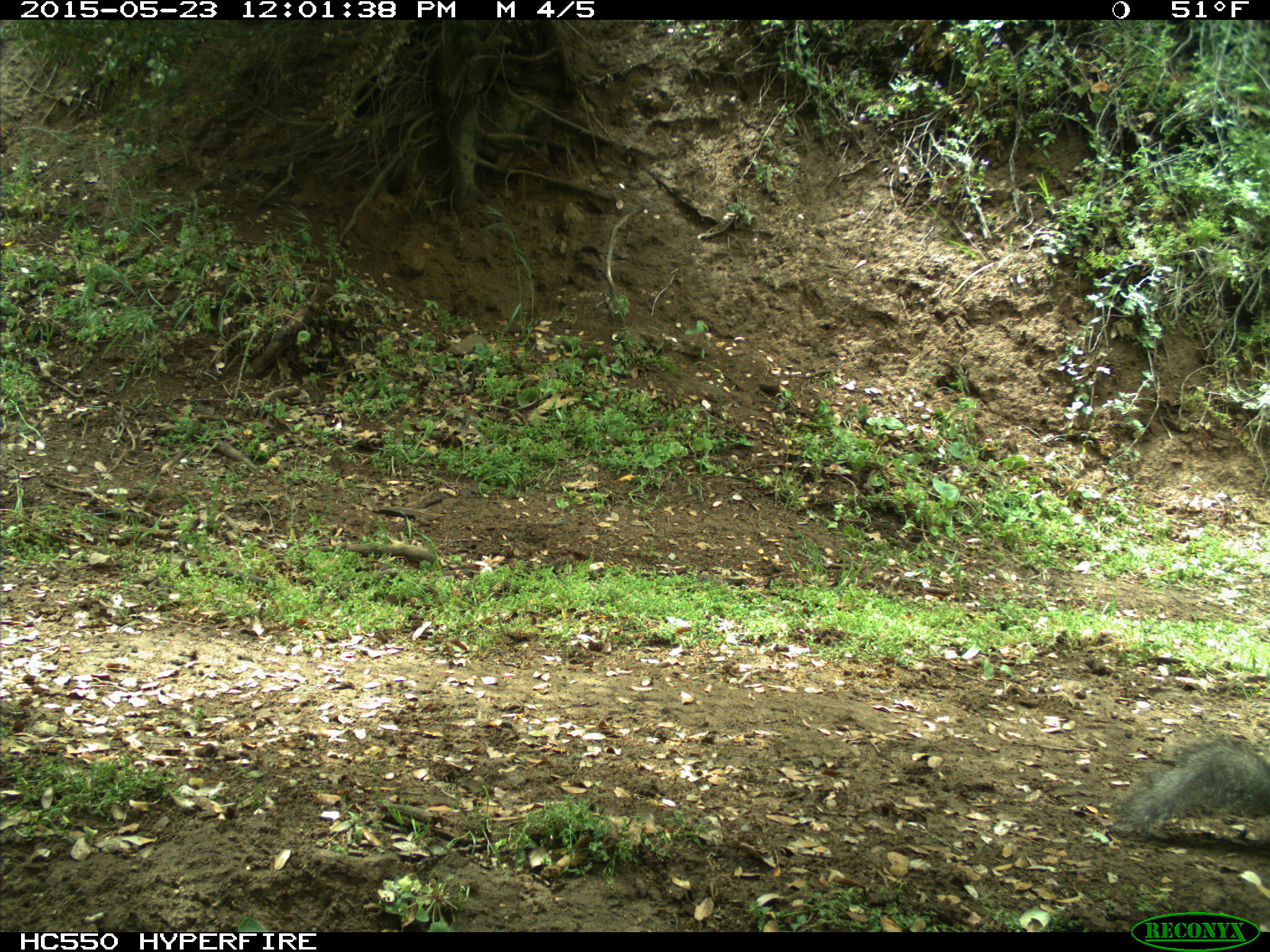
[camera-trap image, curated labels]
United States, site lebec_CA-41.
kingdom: Animalia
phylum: Chordata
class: Mammalia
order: Rodentia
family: Sciuridae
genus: Sciurus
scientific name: Sciurus carolinensis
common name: eastern gray squirrel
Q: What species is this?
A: Sciurus carolinensis (eastern gray squirrel).